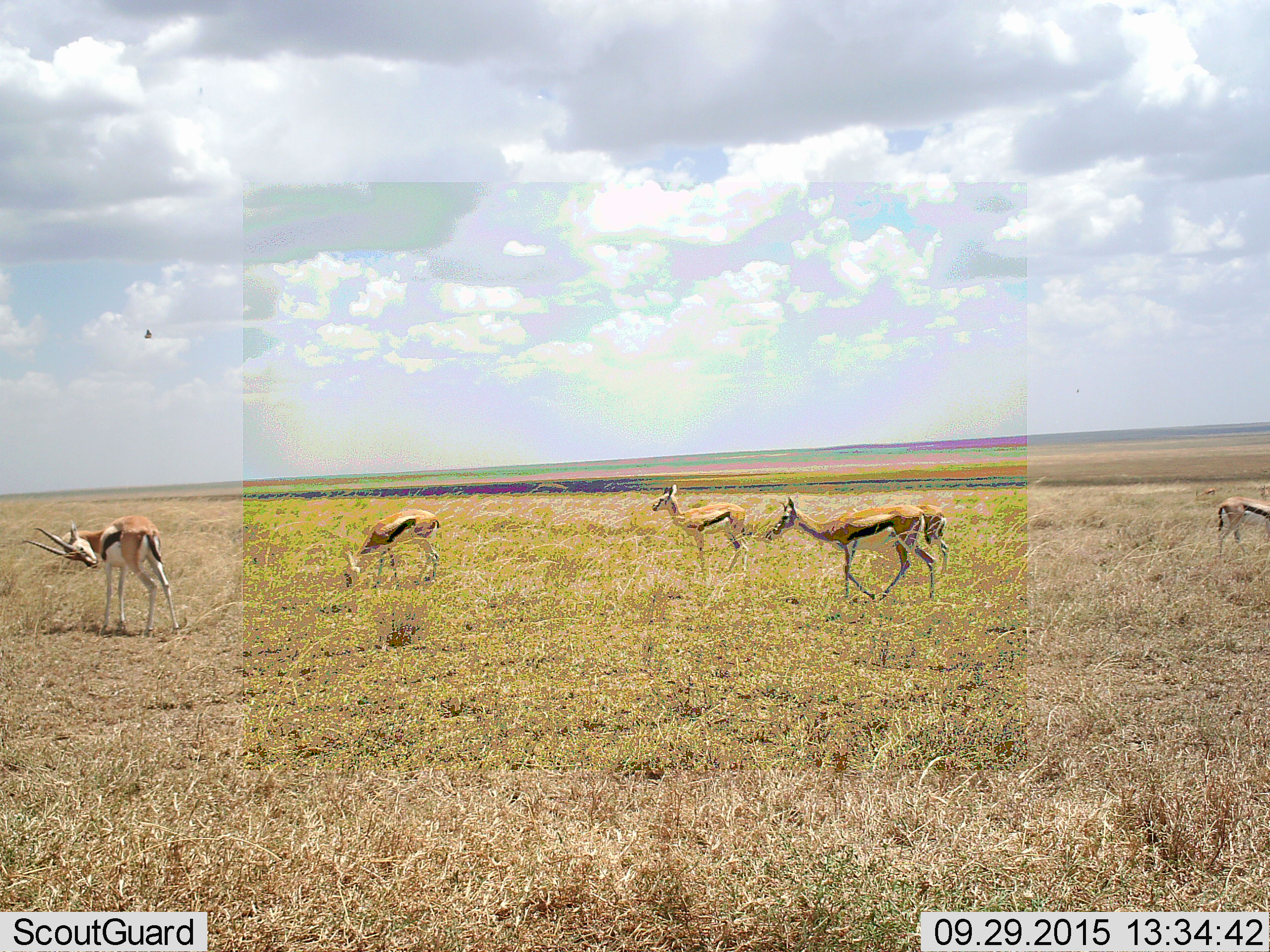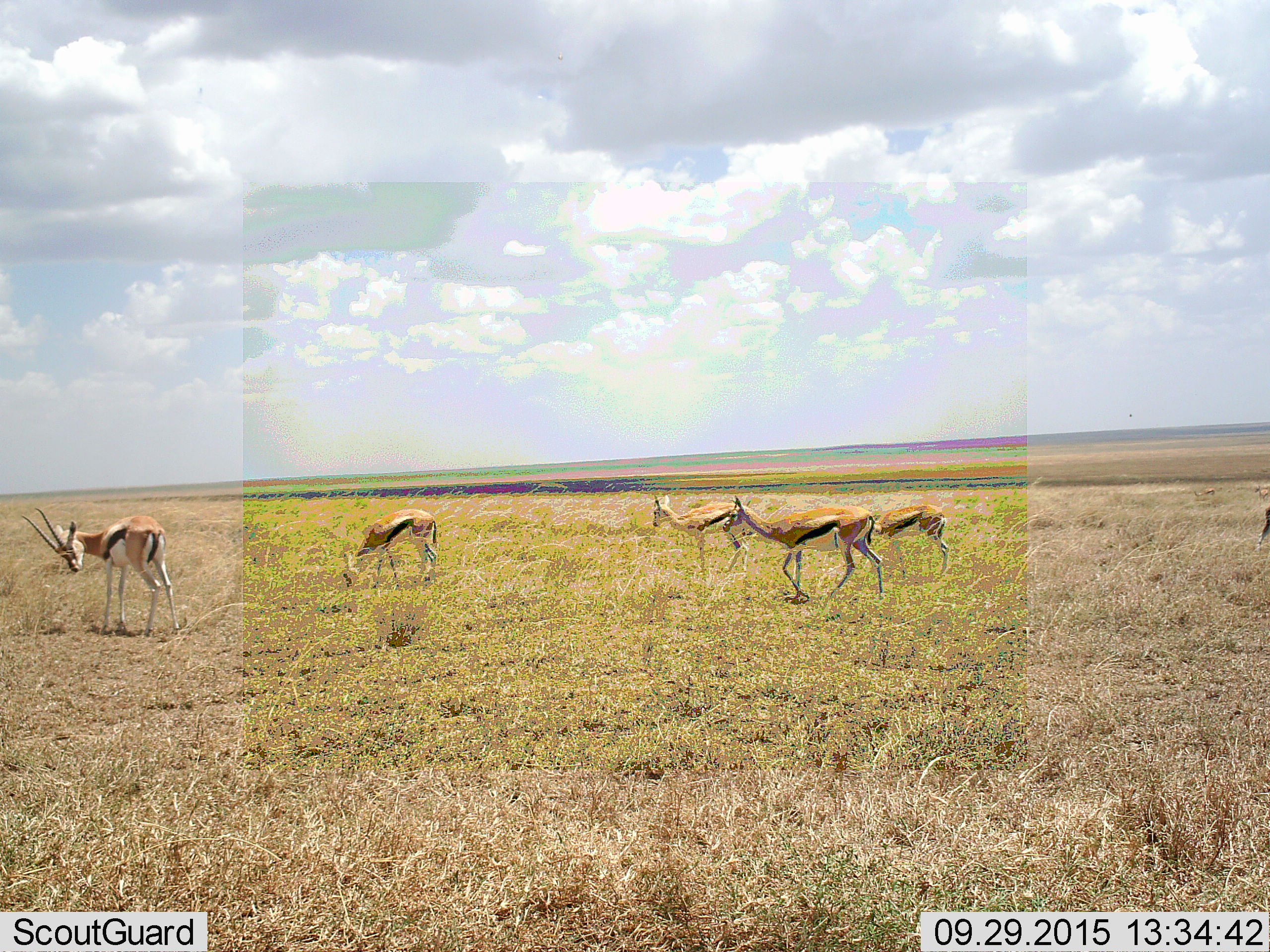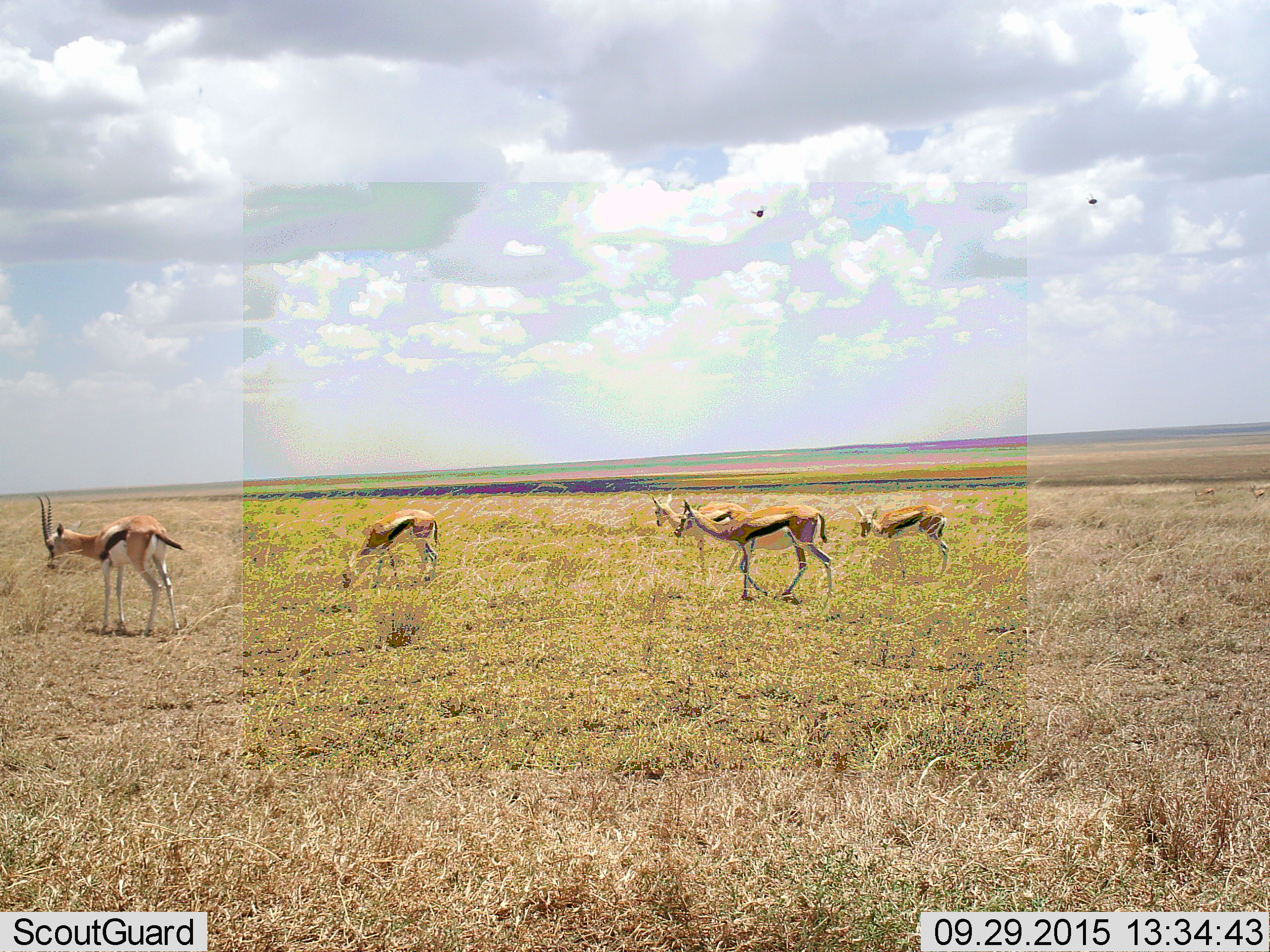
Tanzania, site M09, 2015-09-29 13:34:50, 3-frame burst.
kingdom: Animalia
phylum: Chordata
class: Mammalia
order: Artiodactyla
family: Bovidae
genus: Eudorcas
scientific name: Eudorcas thomsonii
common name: thomson's gazelle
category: gazellethomsons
Gazellethomsons (thomson's gazelle) (Eudorcas thomsonii), count 6. Behavior (volunteer vote fractions): standing 56%, resting 0%, moving 89%, interacting 0%. Young present (vote fraction): 11%. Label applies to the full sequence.